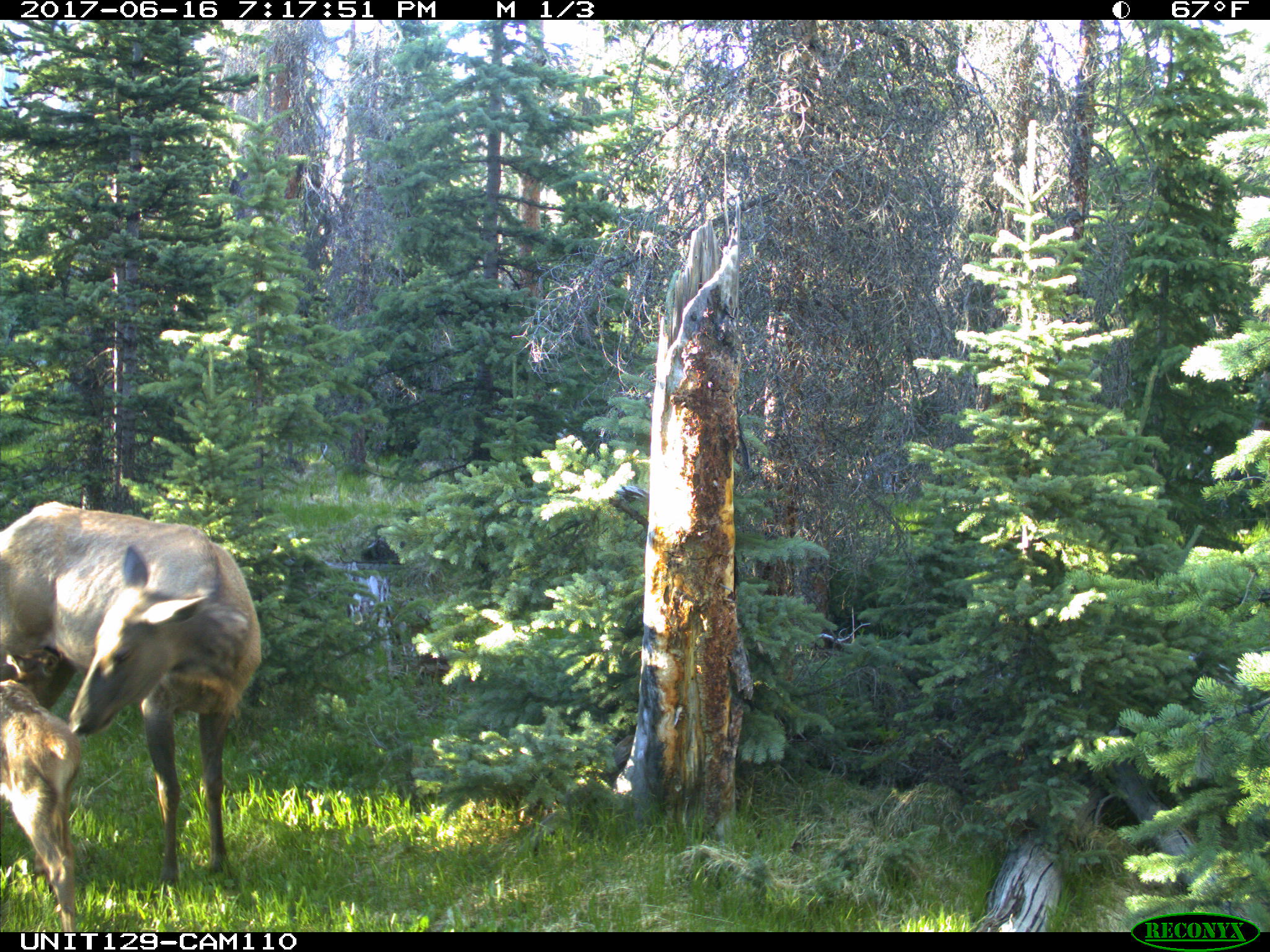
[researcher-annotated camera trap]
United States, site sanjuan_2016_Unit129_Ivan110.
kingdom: Animalia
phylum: Chordata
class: Mammalia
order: Artiodactyla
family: Cervidae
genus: Cervus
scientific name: Cervus elaphus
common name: red deer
Cervus elaphus (red deer).